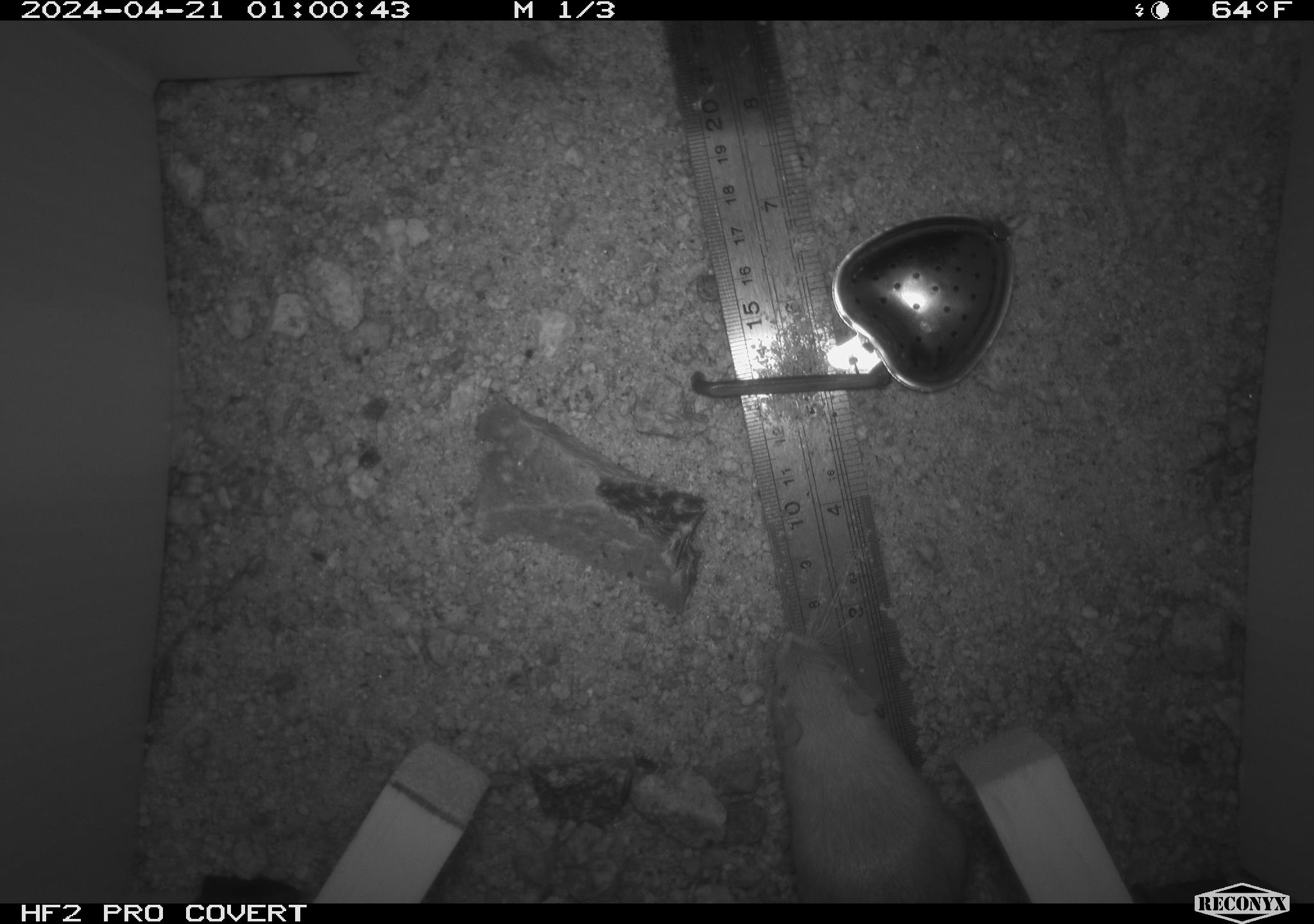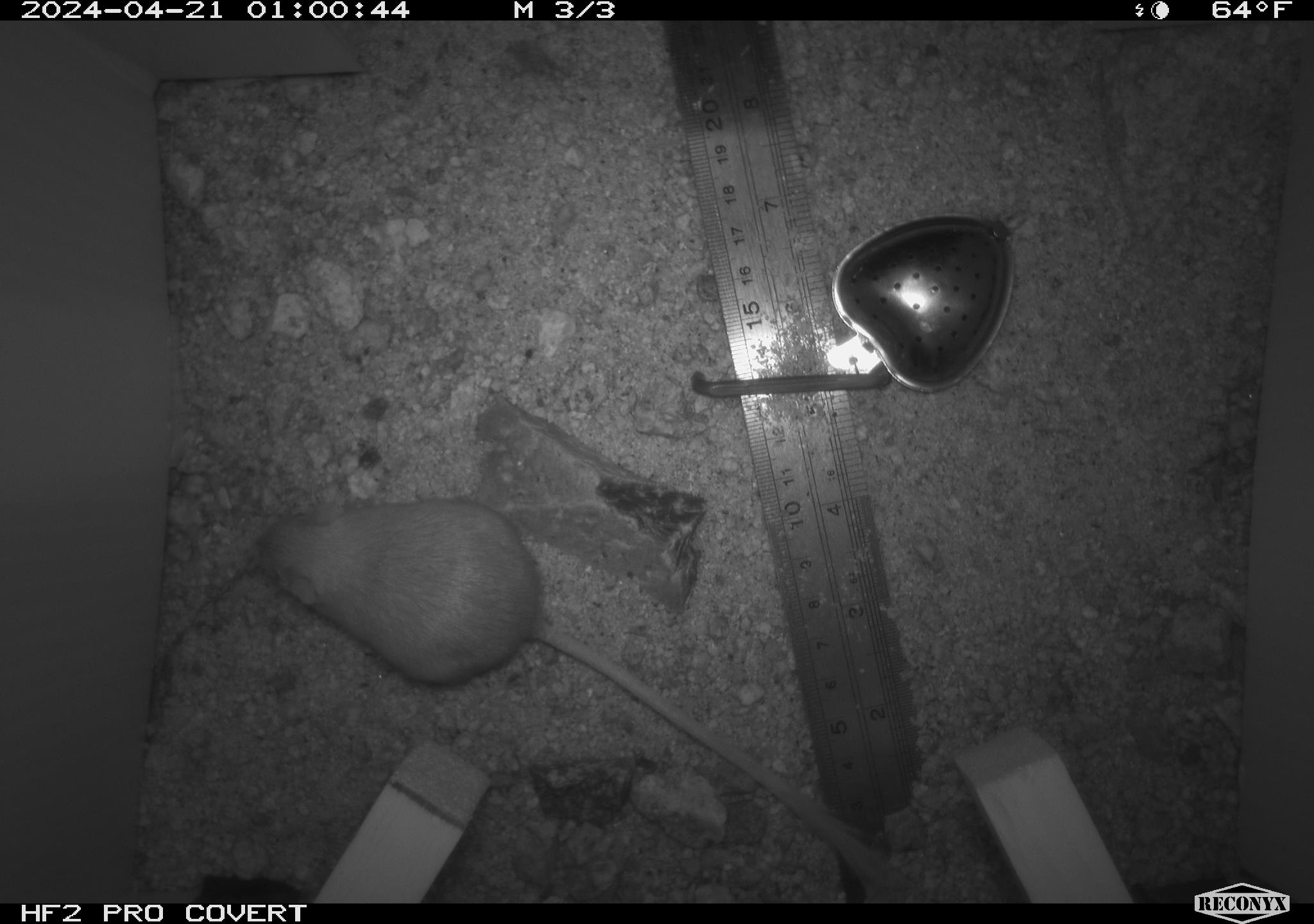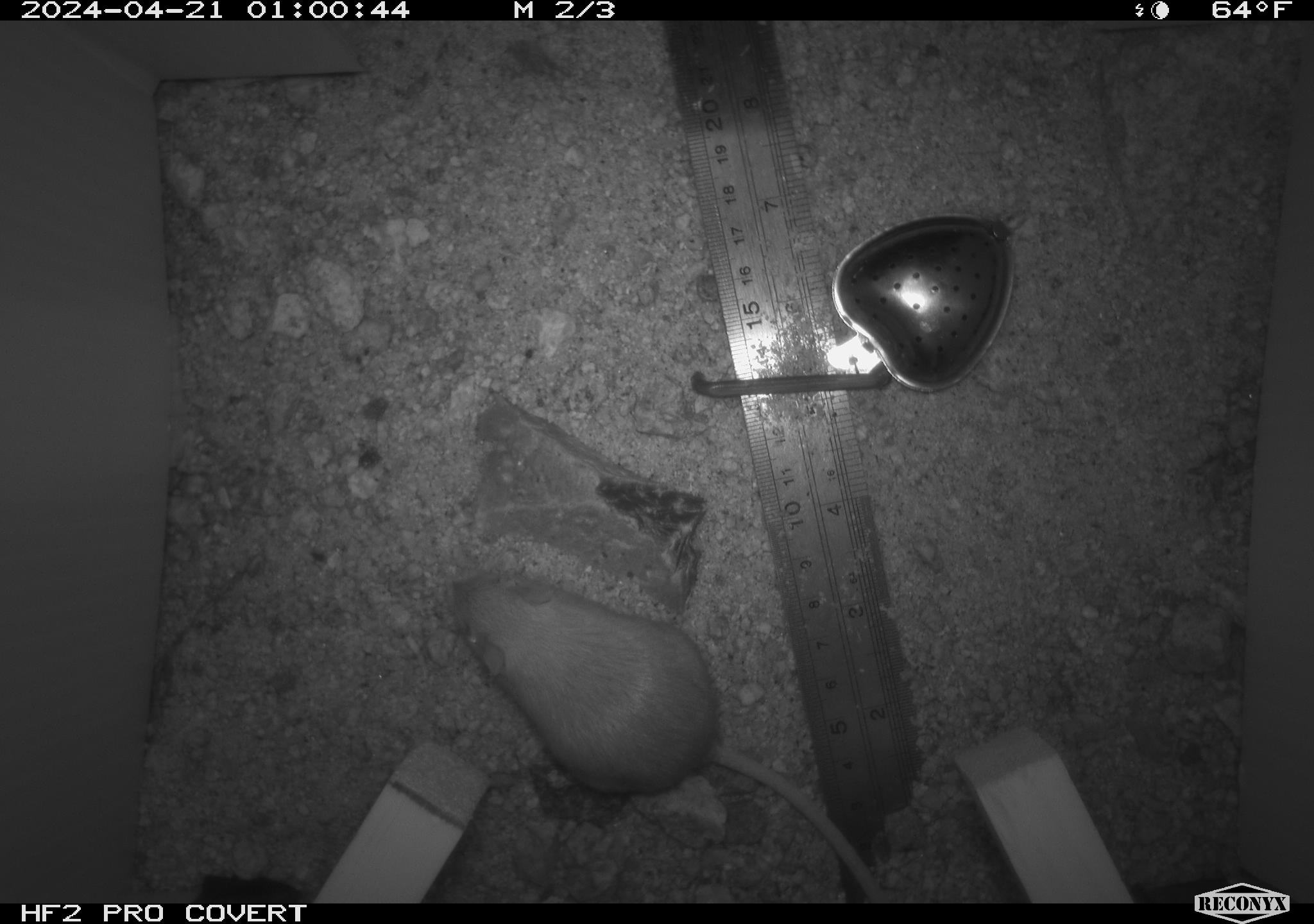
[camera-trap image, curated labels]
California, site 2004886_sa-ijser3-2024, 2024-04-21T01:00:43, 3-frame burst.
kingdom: Animalia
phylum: Chordata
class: Mammalia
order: Rodentia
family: Heteromyidae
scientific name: Heteromyidae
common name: kangaroo rats and pocket mice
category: heteromyidae family